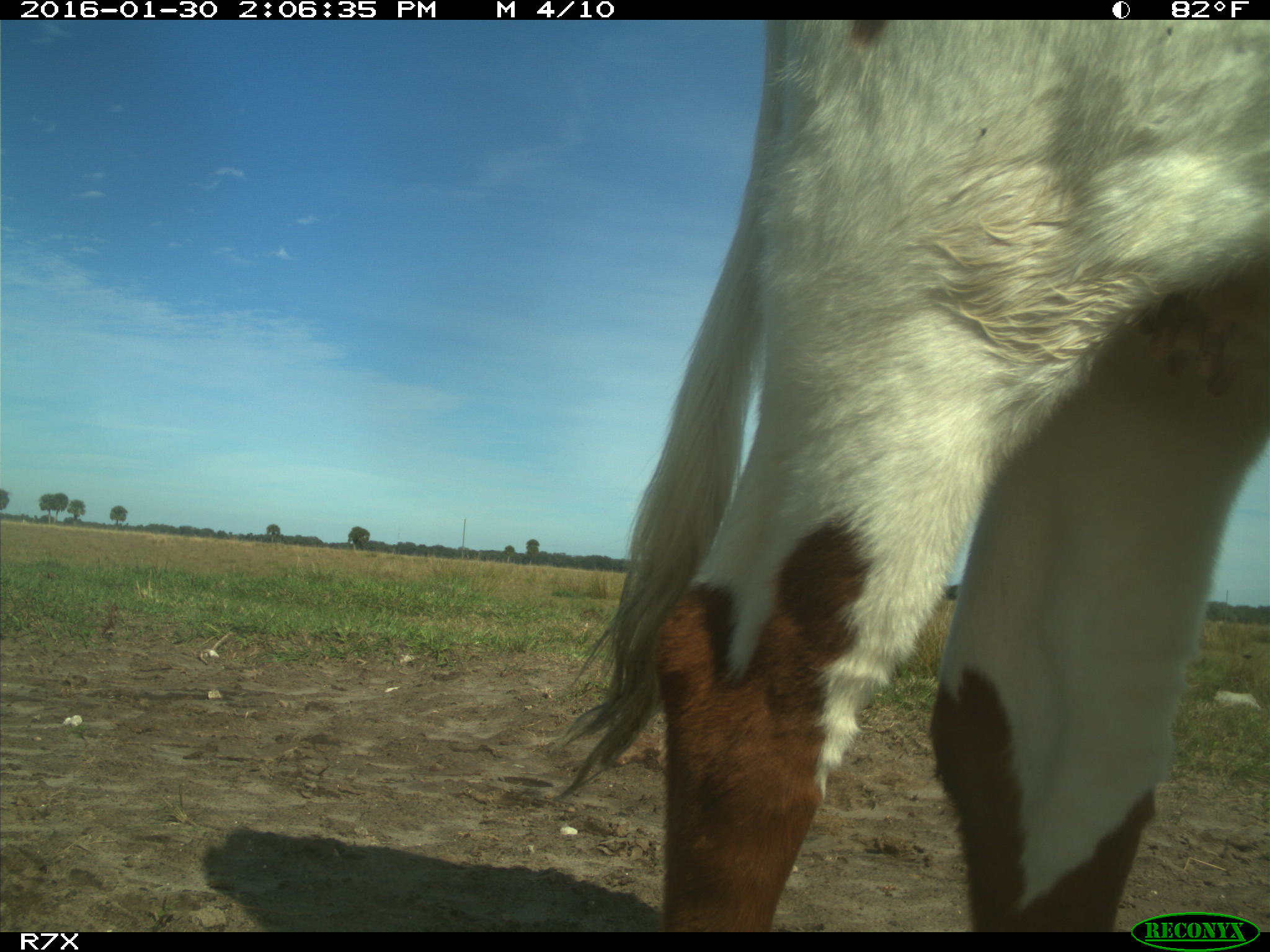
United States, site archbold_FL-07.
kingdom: Animalia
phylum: Chordata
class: Mammalia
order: Artiodactyla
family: Bovidae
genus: Bos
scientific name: Bos taurus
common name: domestic cow